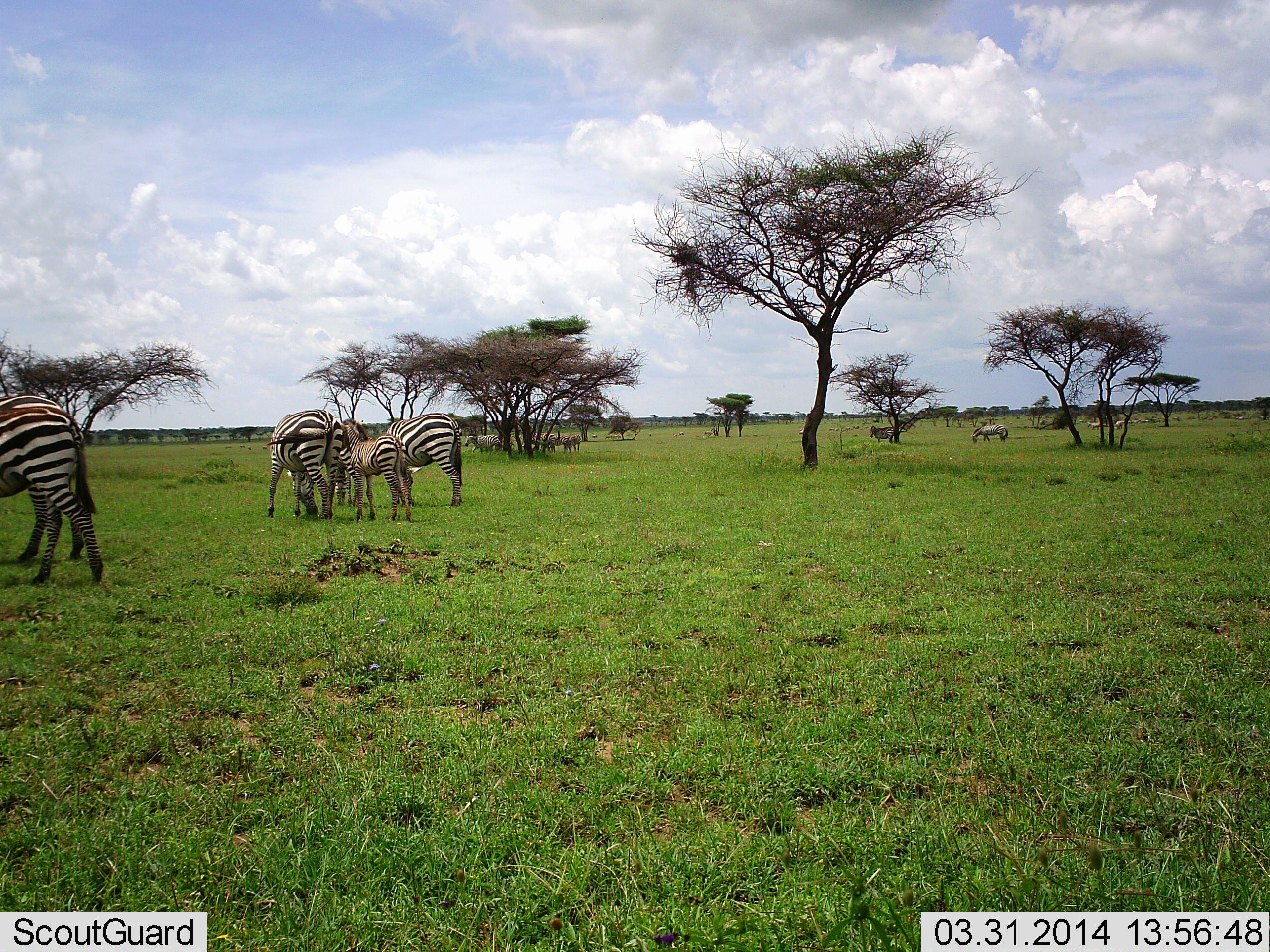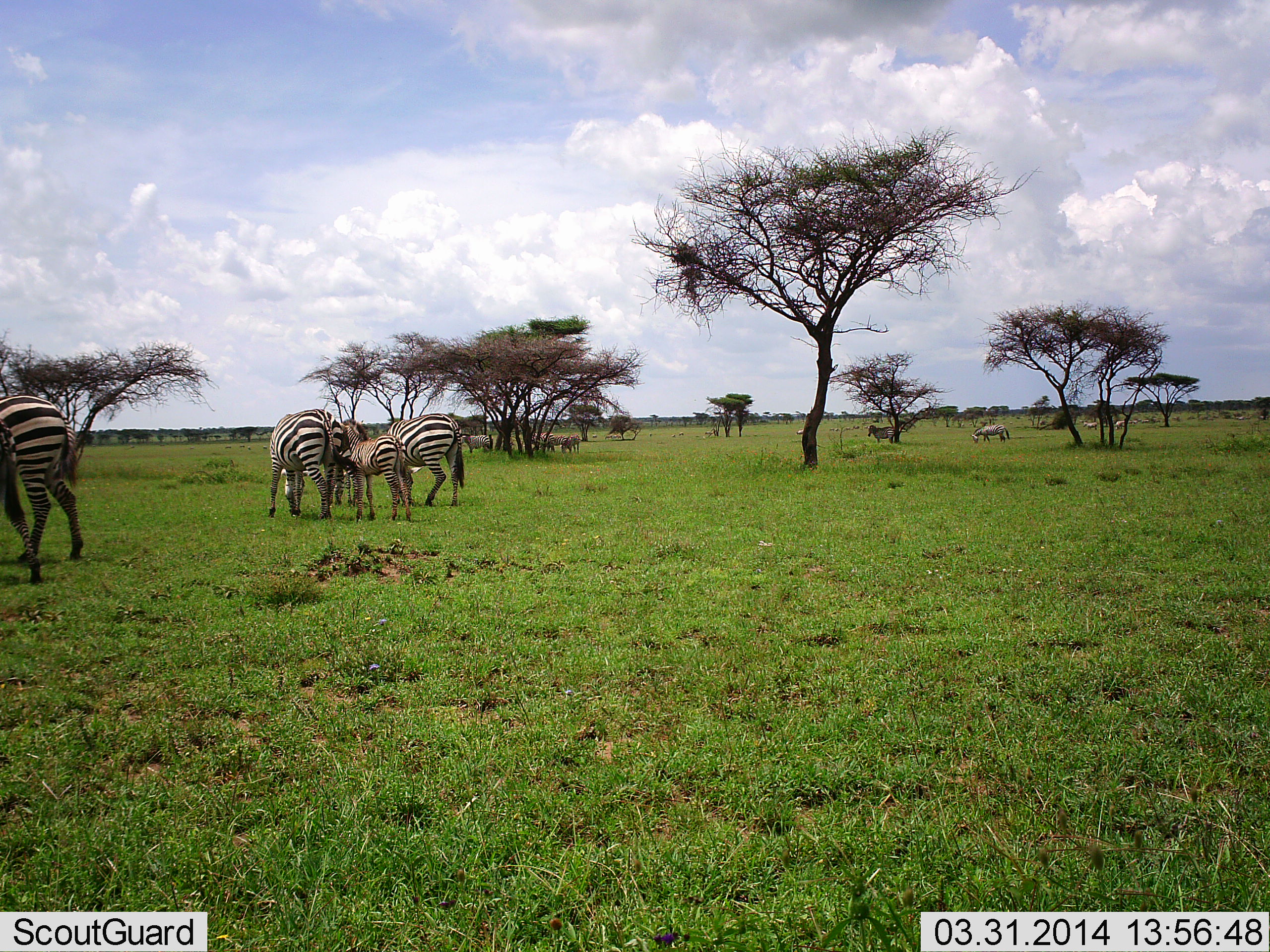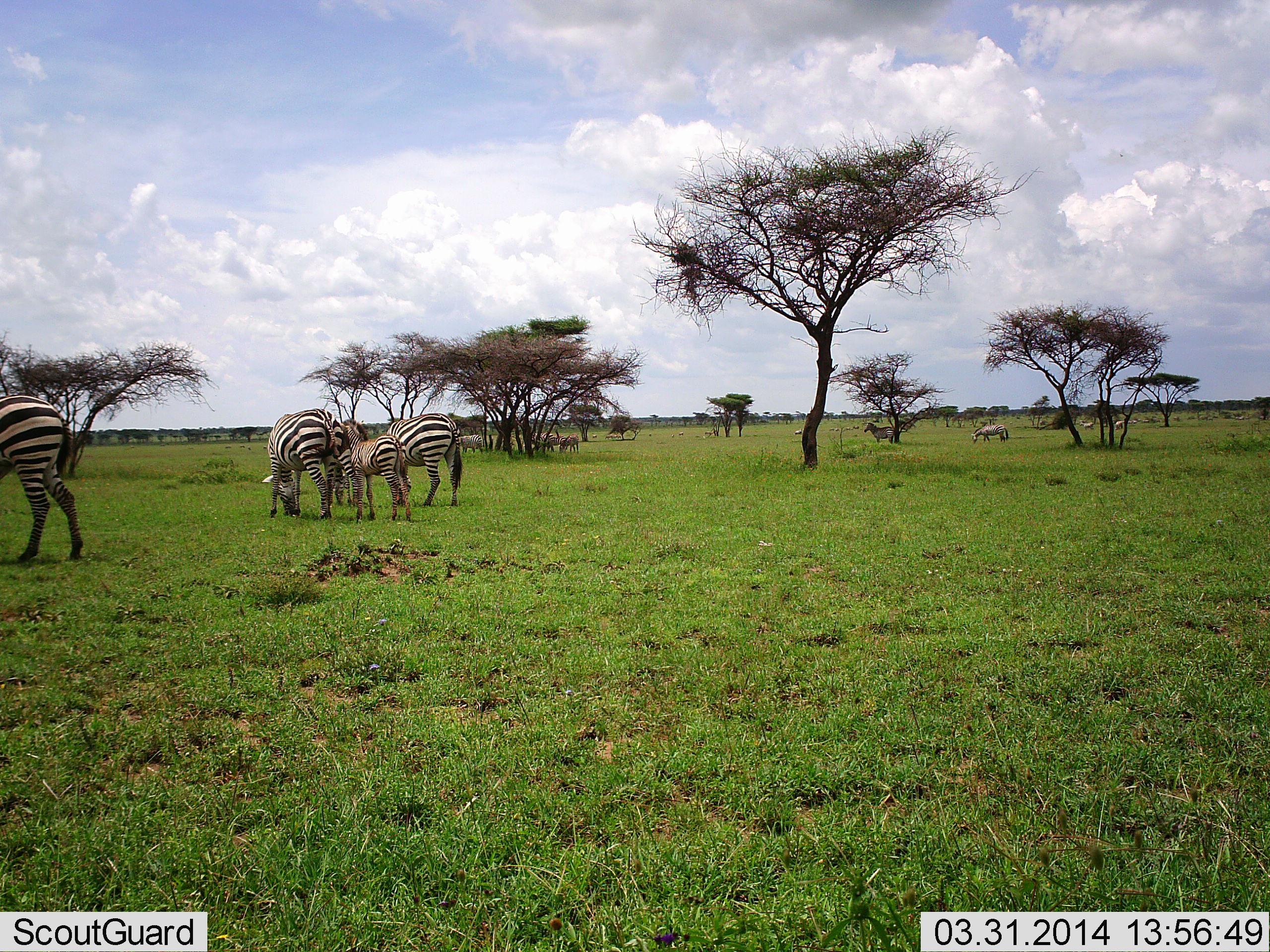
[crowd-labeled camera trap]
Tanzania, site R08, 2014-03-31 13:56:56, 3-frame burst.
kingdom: Animalia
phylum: Chordata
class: Mammalia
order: Perissodactyla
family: Equidae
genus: Equus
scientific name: Equus quagga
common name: plains zebra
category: zebra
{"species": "zebra (plains zebra) (Equus quagga)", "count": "7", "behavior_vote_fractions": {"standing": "60%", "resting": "0%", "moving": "20%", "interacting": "0%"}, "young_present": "90%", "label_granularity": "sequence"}